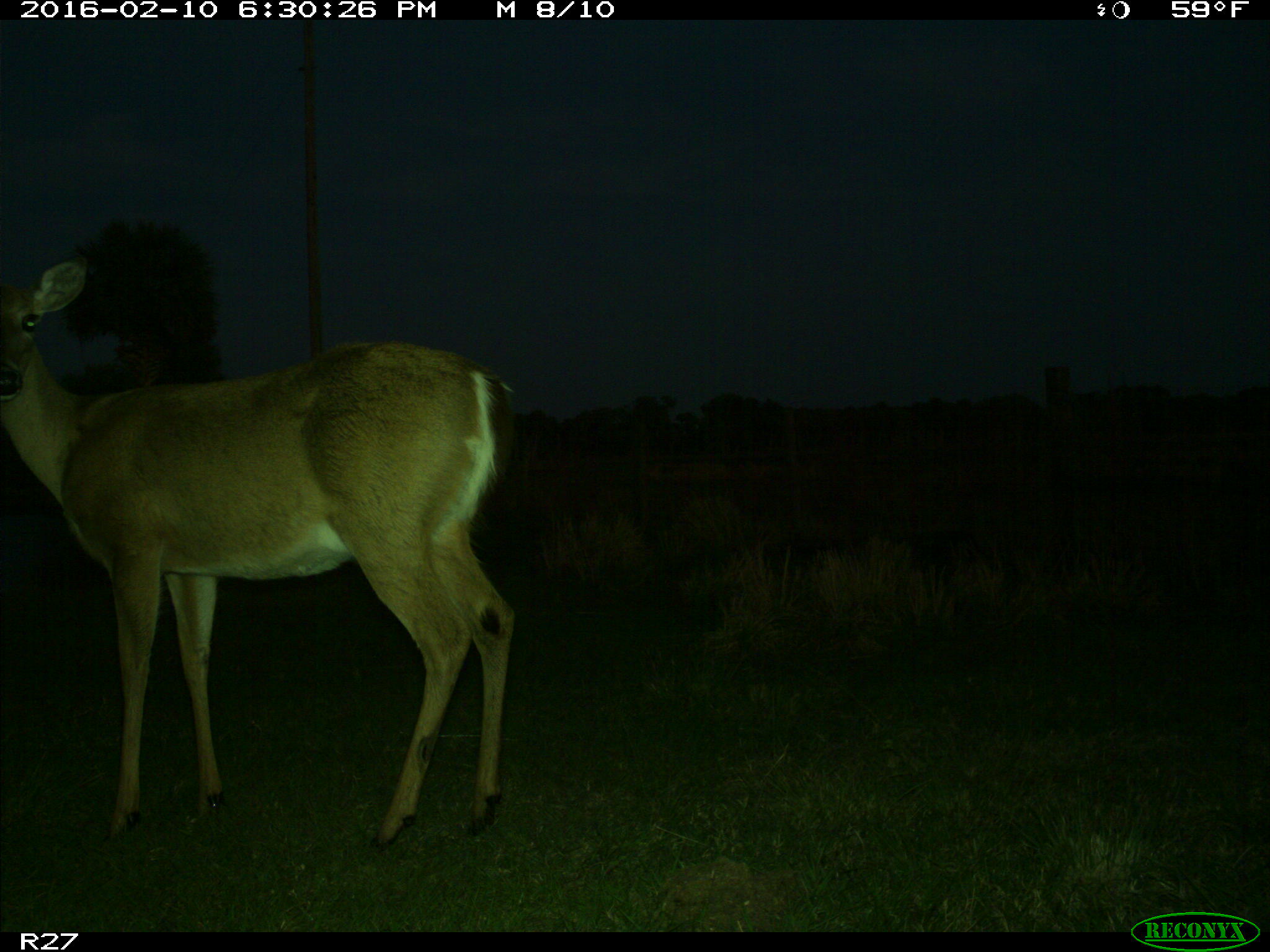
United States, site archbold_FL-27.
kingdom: Animalia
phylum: Chordata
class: Mammalia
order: Artiodactyla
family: Cervidae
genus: Odocoileus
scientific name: Odocoileus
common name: deer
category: unidentified deer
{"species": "unidentified deer (deer) (Odocoileus)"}